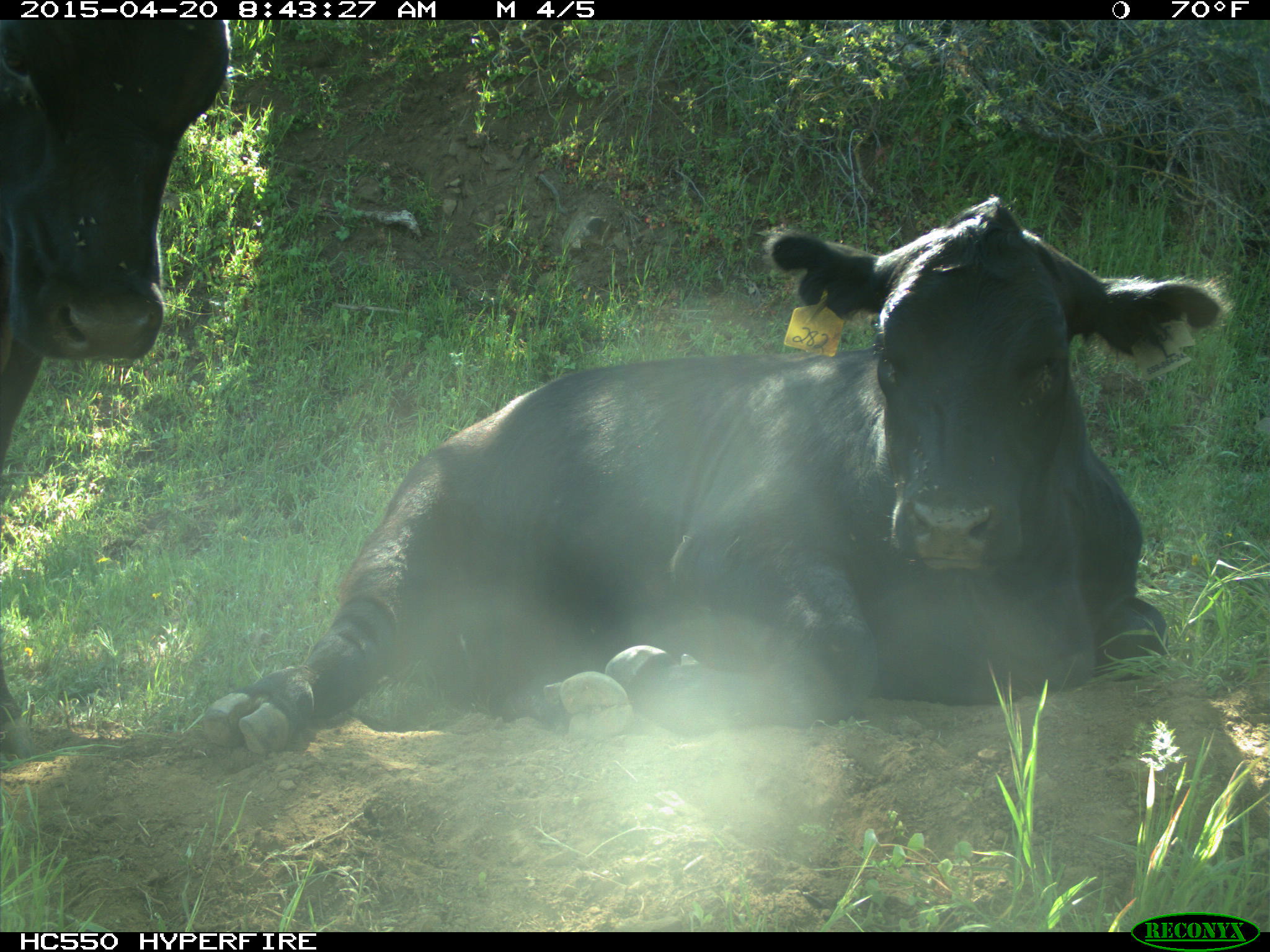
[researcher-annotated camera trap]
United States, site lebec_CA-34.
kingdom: Animalia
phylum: Chordata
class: Mammalia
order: Artiodactyla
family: Bovidae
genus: Bos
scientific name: Bos taurus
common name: domestic cow